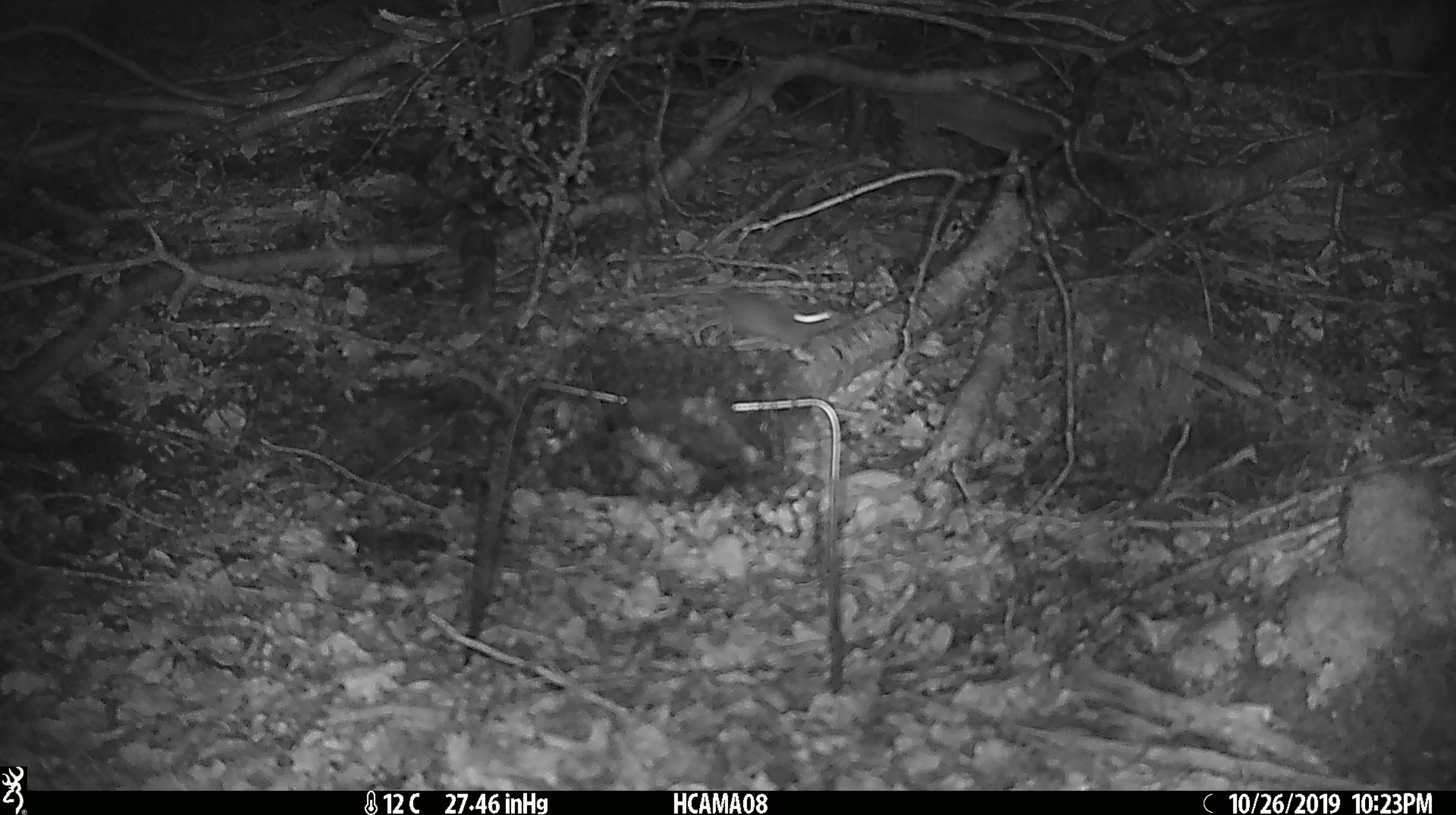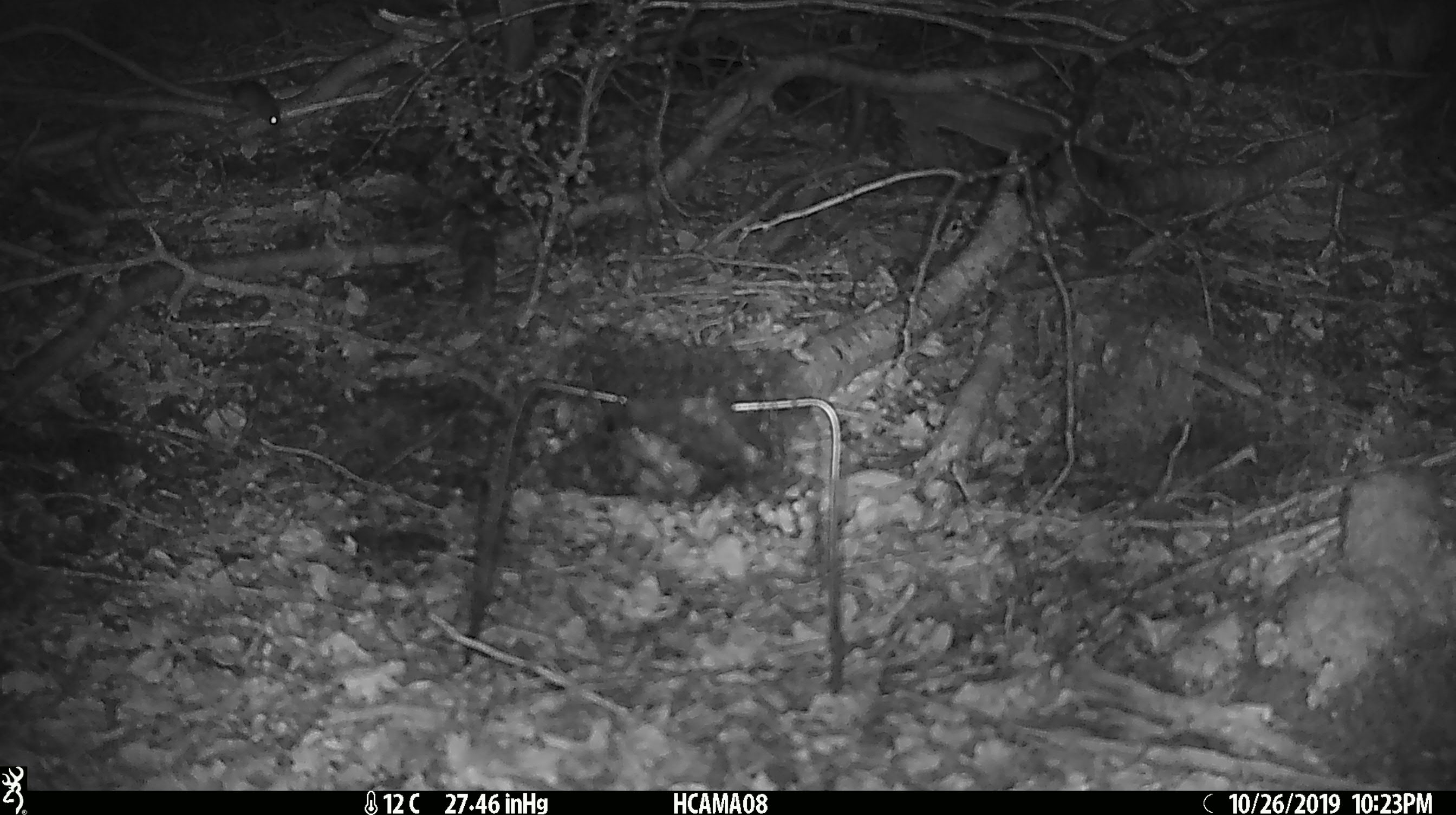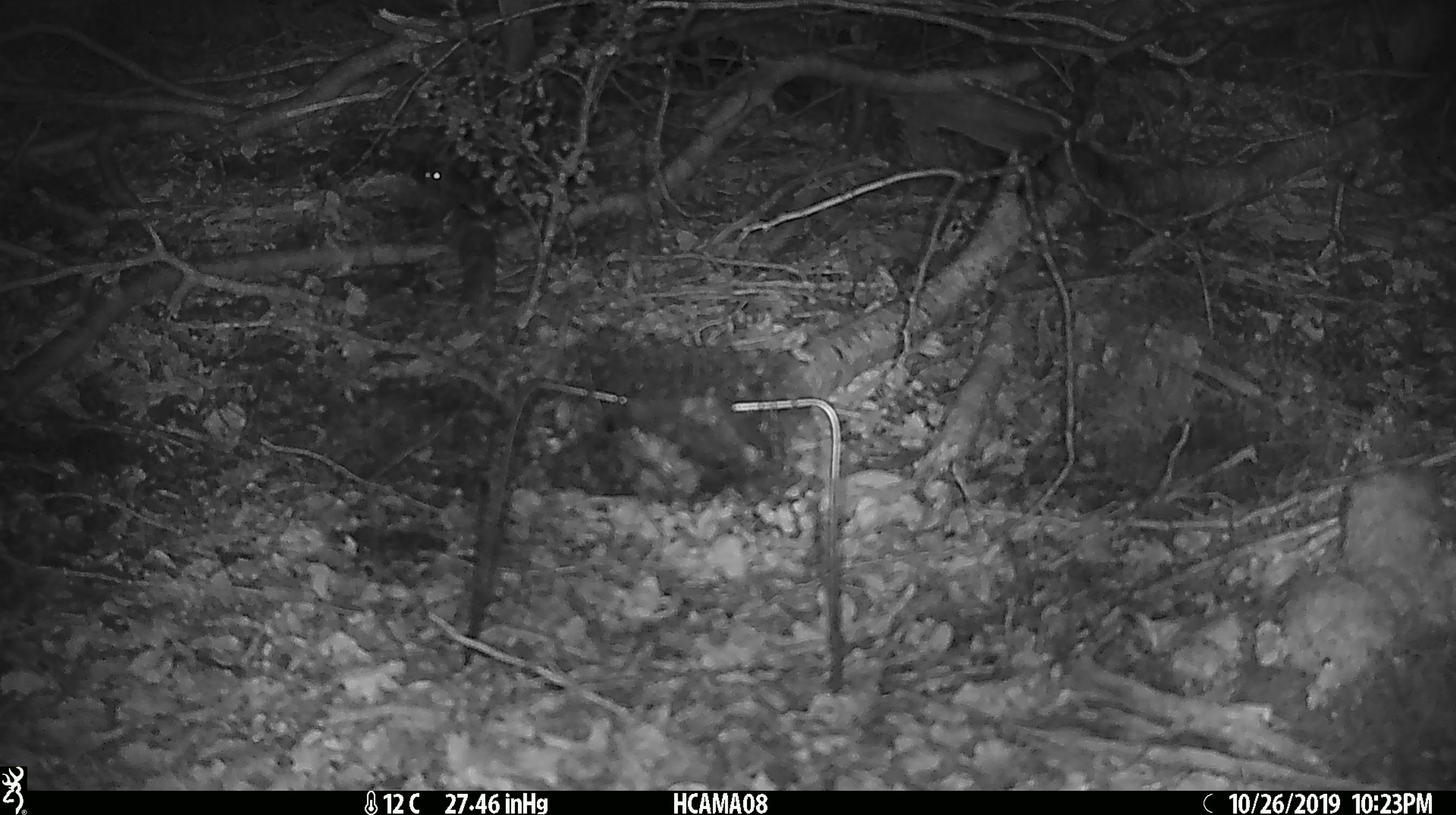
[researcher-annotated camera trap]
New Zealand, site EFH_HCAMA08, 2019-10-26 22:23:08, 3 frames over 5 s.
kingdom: Animalia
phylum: Chordata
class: Mammalia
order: Rodentia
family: Muridae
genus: Mus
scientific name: Mus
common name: mouse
Mouse (Mus).